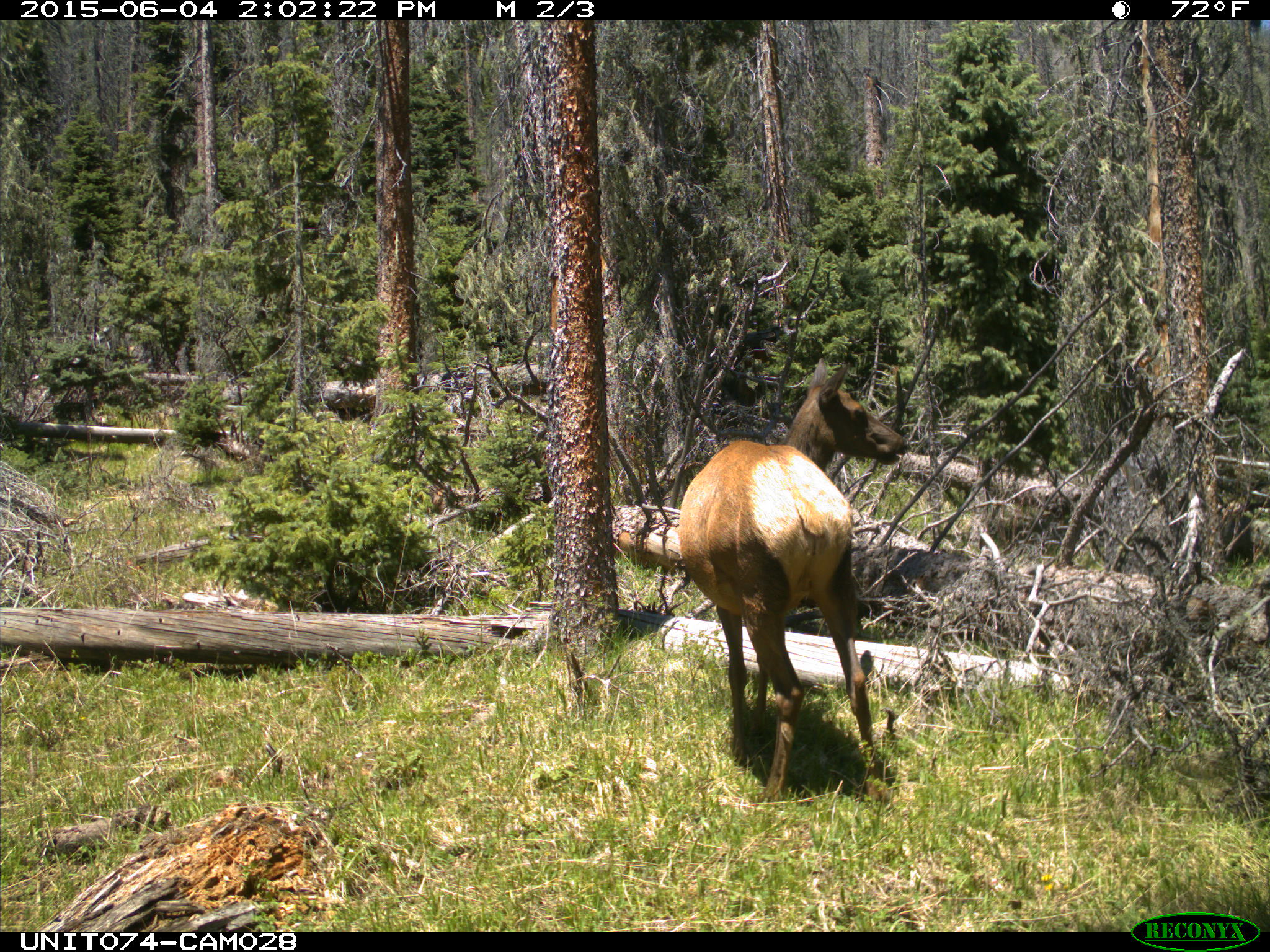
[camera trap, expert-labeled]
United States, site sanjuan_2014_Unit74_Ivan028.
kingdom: Animalia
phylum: Chordata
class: Mammalia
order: Artiodactyla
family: Cervidae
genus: Cervus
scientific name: Cervus elaphus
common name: red deer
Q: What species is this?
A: Cervus elaphus (red deer).